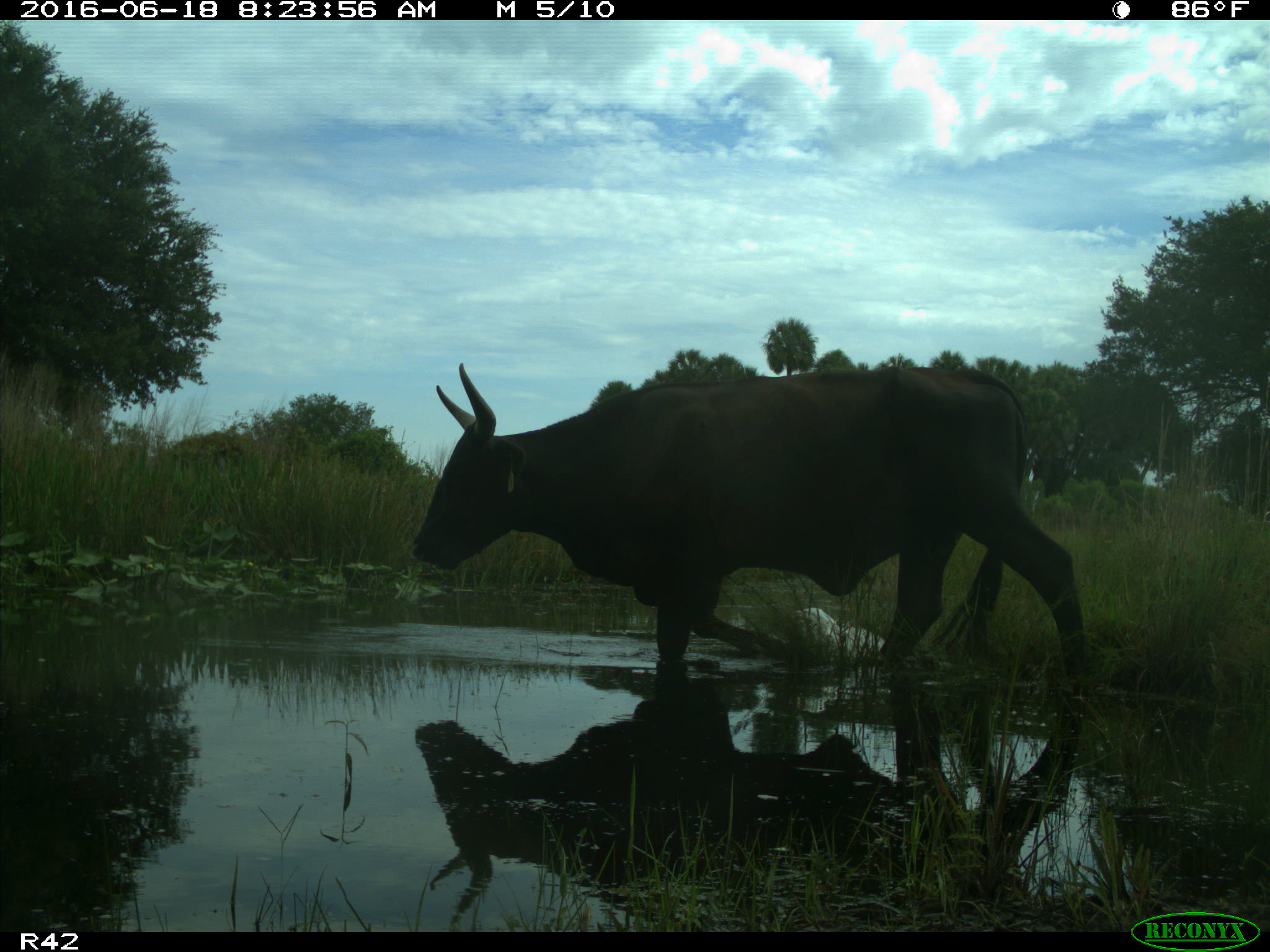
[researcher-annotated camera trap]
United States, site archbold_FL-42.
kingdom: Animalia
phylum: Chordata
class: Mammalia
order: Artiodactyla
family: Bovidae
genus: Bos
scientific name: Bos taurus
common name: domestic cow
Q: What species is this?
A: Bos taurus (domestic cow).